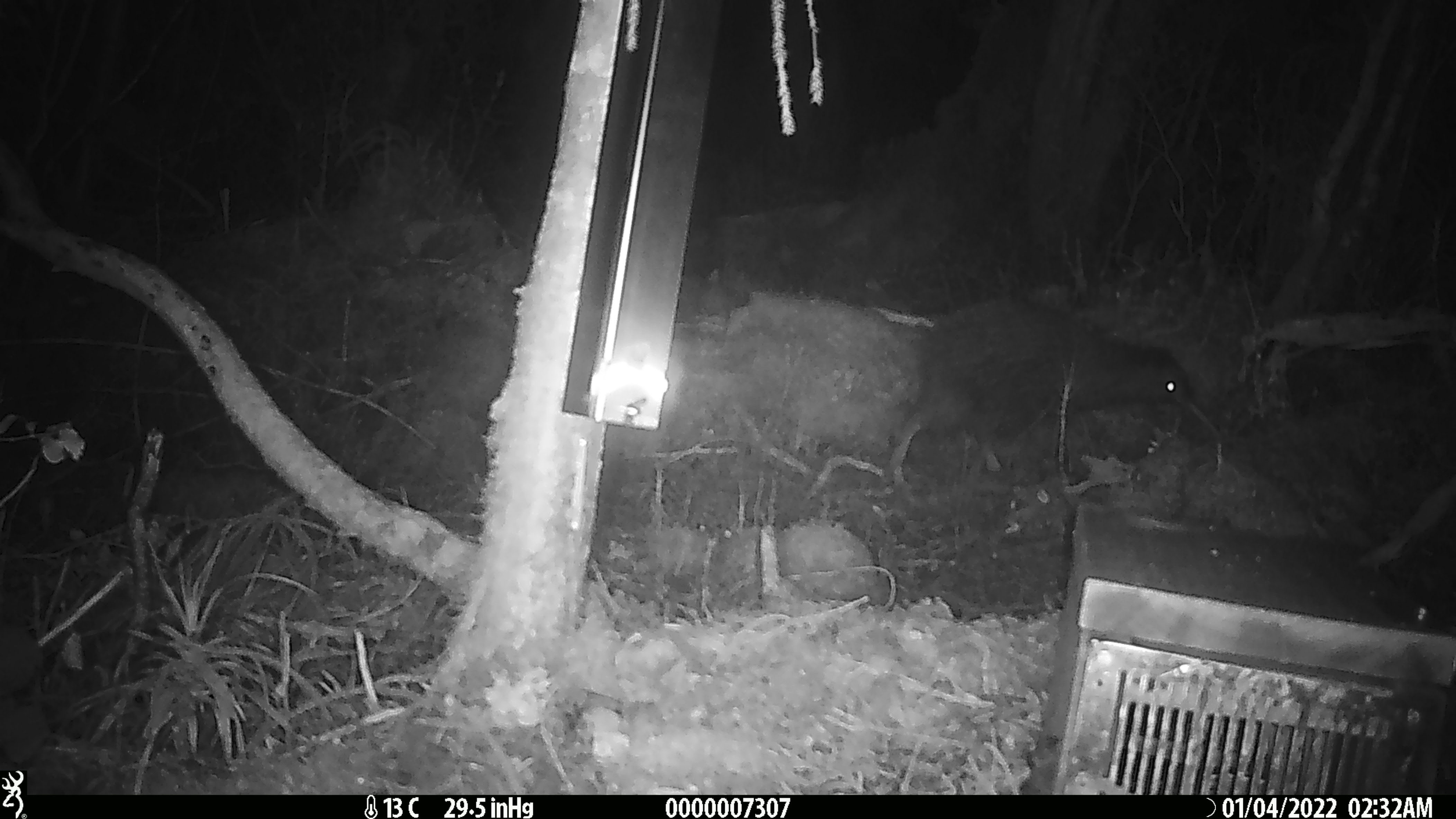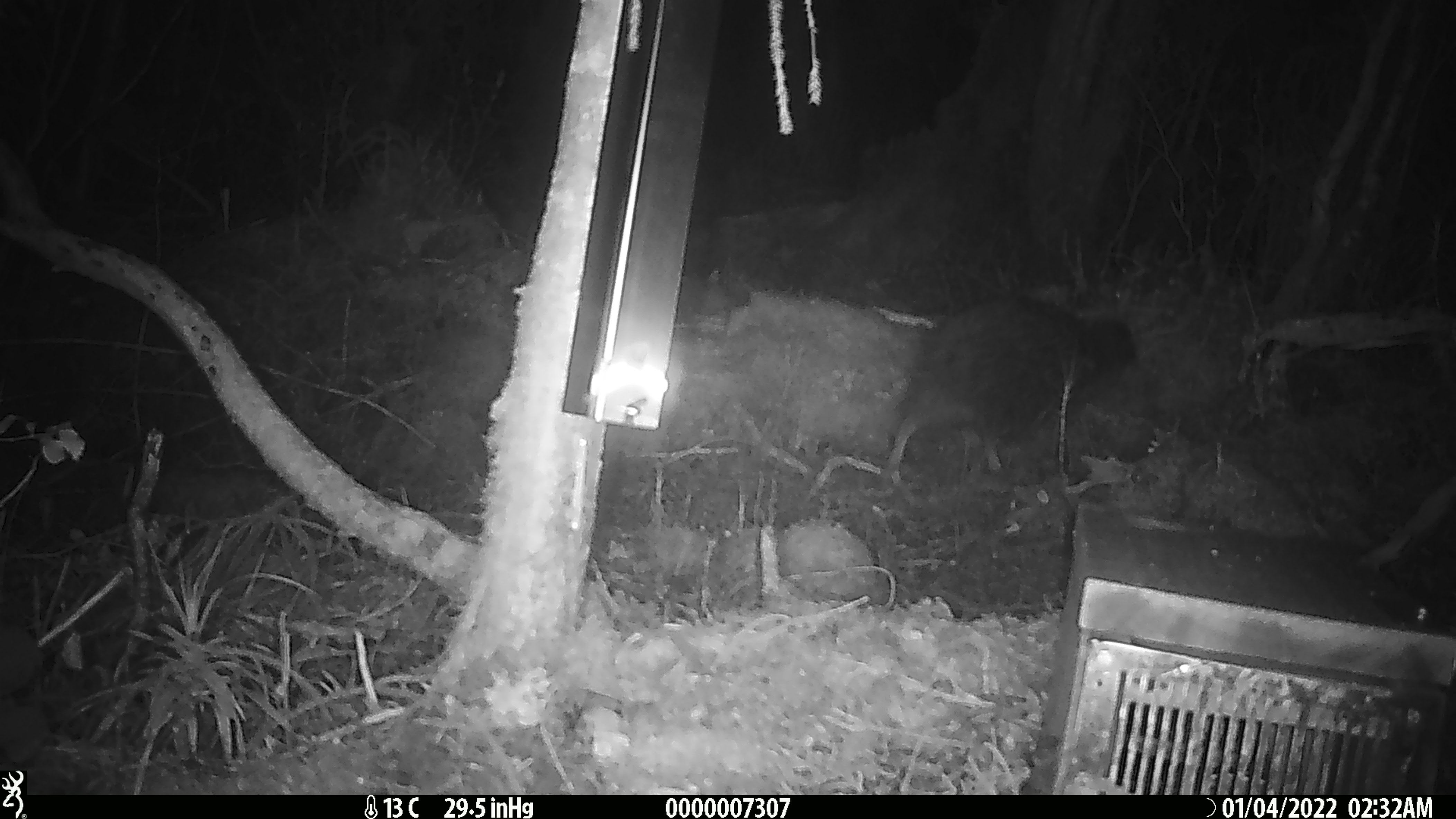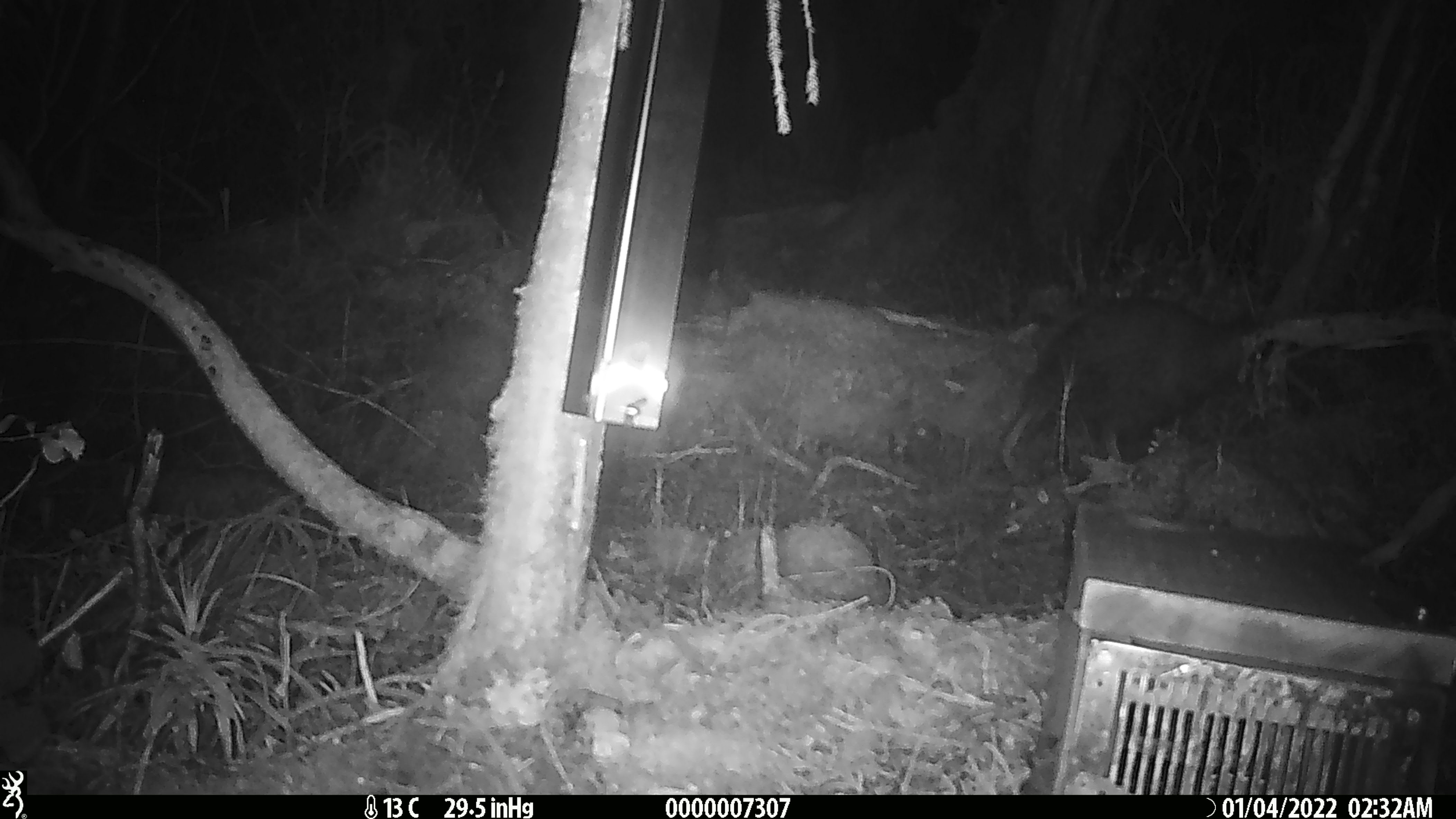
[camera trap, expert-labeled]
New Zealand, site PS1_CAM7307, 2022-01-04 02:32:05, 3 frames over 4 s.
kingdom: Animalia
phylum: Chordata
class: Aves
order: Apterygiformes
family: Apterygidae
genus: Apteryx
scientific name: Apteryx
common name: kiwi